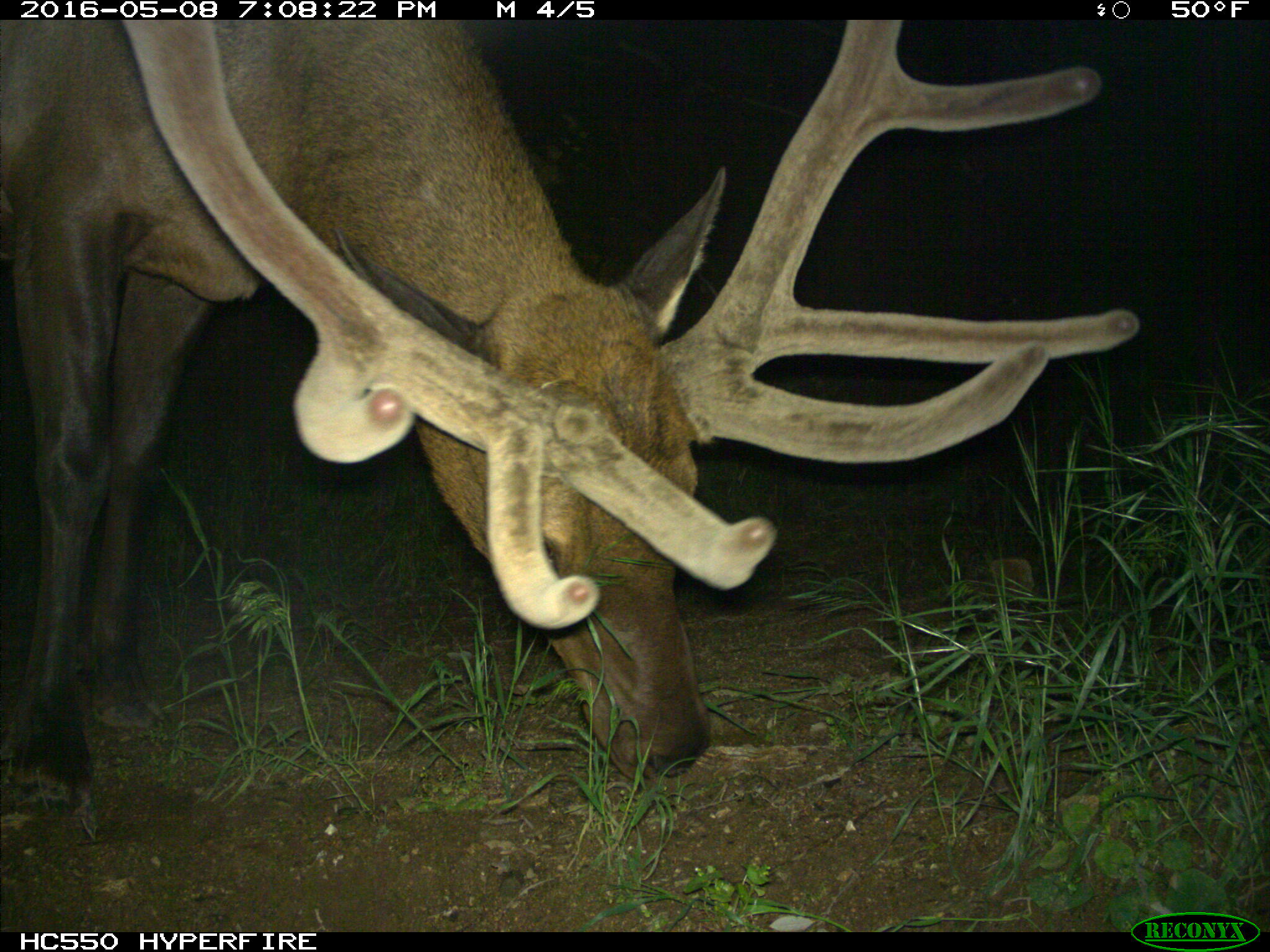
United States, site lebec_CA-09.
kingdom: Animalia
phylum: Chordata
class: Mammalia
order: Artiodactyla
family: Cervidae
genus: Cervus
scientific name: Cervus canadensis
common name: elk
Cervus canadensis (elk).